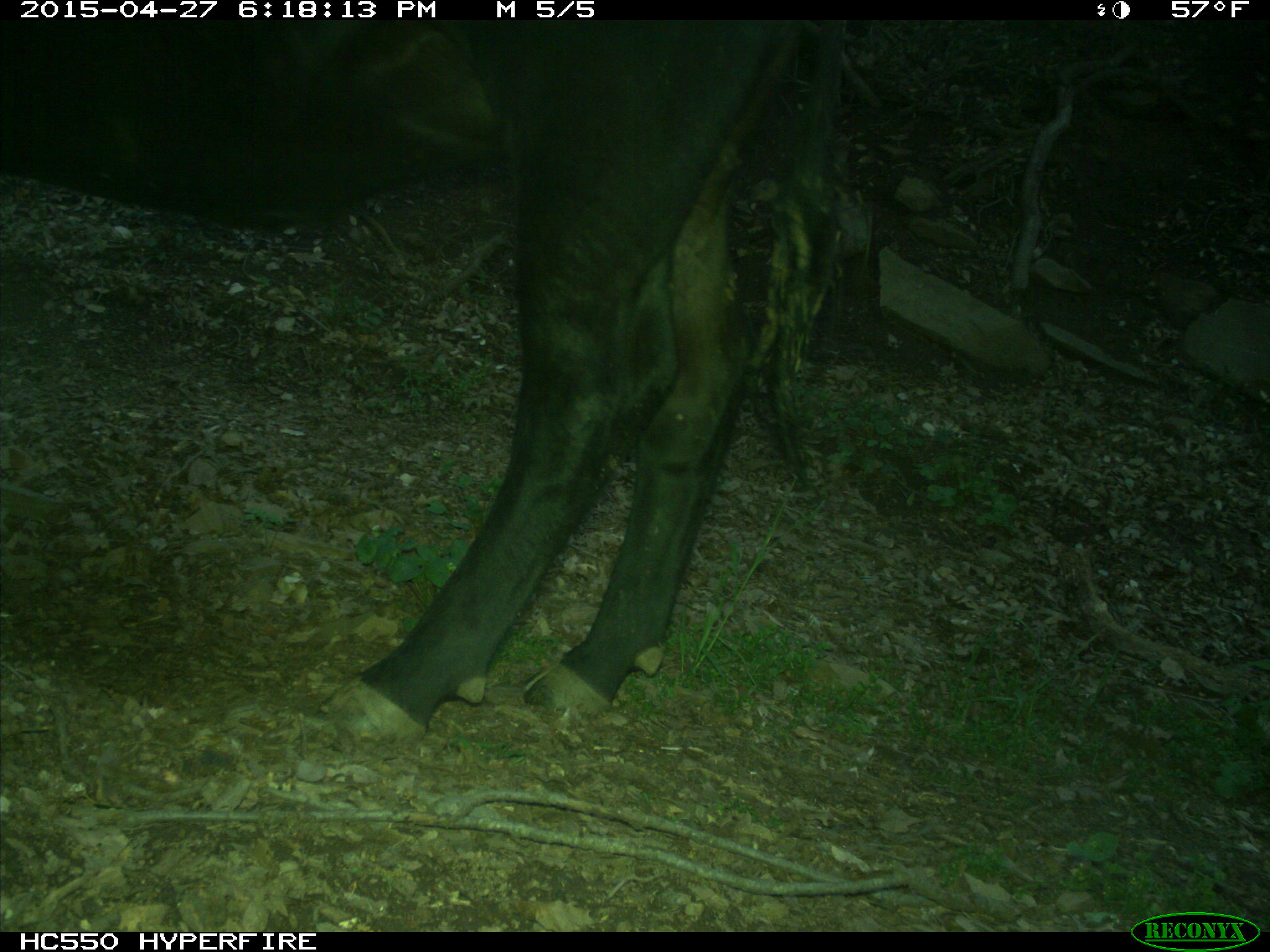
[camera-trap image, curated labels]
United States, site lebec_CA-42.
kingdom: Animalia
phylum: Chordata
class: Mammalia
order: Artiodactyla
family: Bovidae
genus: Bos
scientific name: Bos taurus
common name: domestic cow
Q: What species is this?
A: Bos taurus (domestic cow).